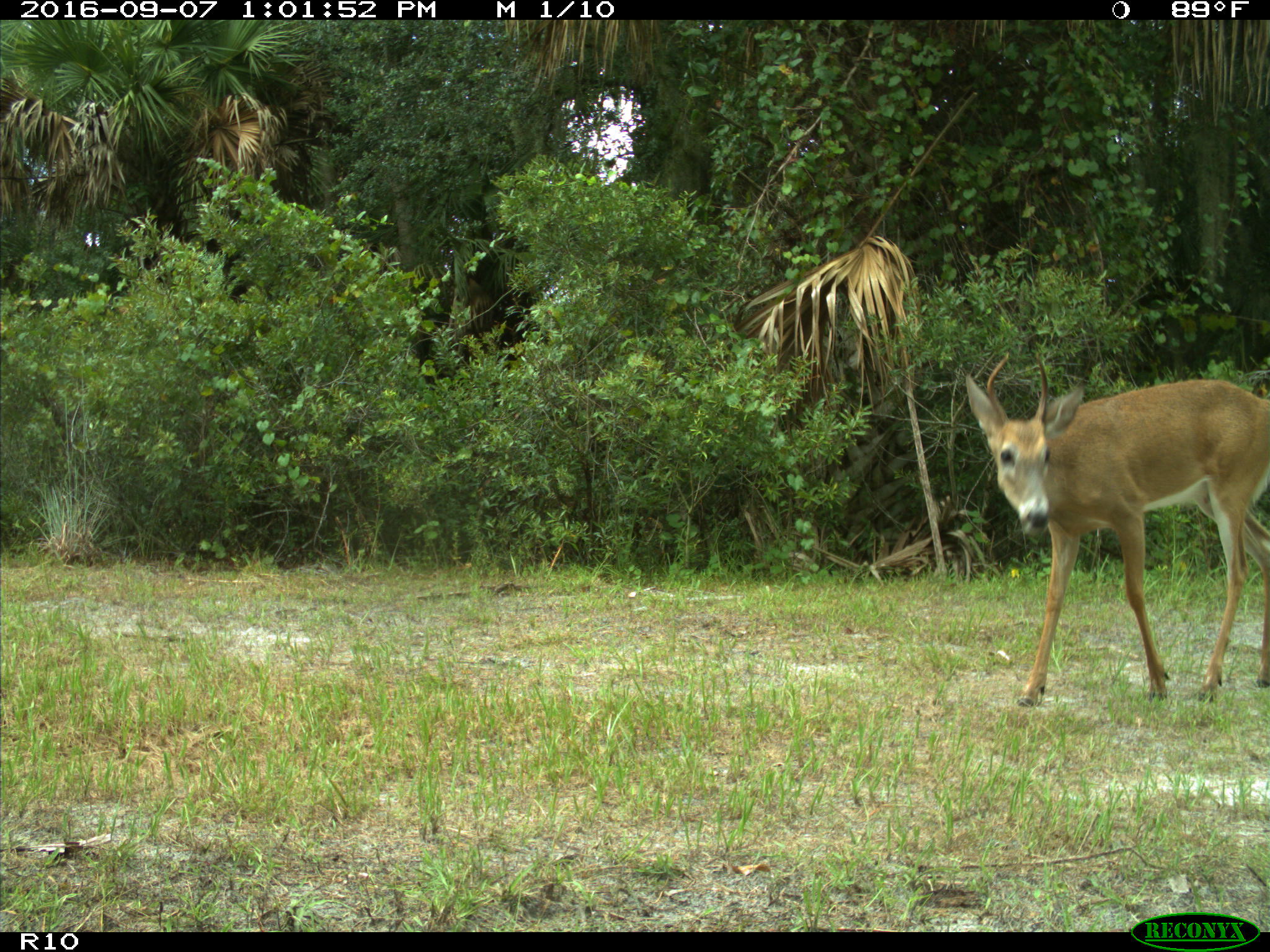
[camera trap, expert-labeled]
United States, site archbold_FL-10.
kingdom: Animalia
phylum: Chordata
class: Mammalia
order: Artiodactyla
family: Cervidae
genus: Odocoileus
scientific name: Odocoileus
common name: deer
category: unidentified deer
Unidentified deer (deer) (Odocoileus).